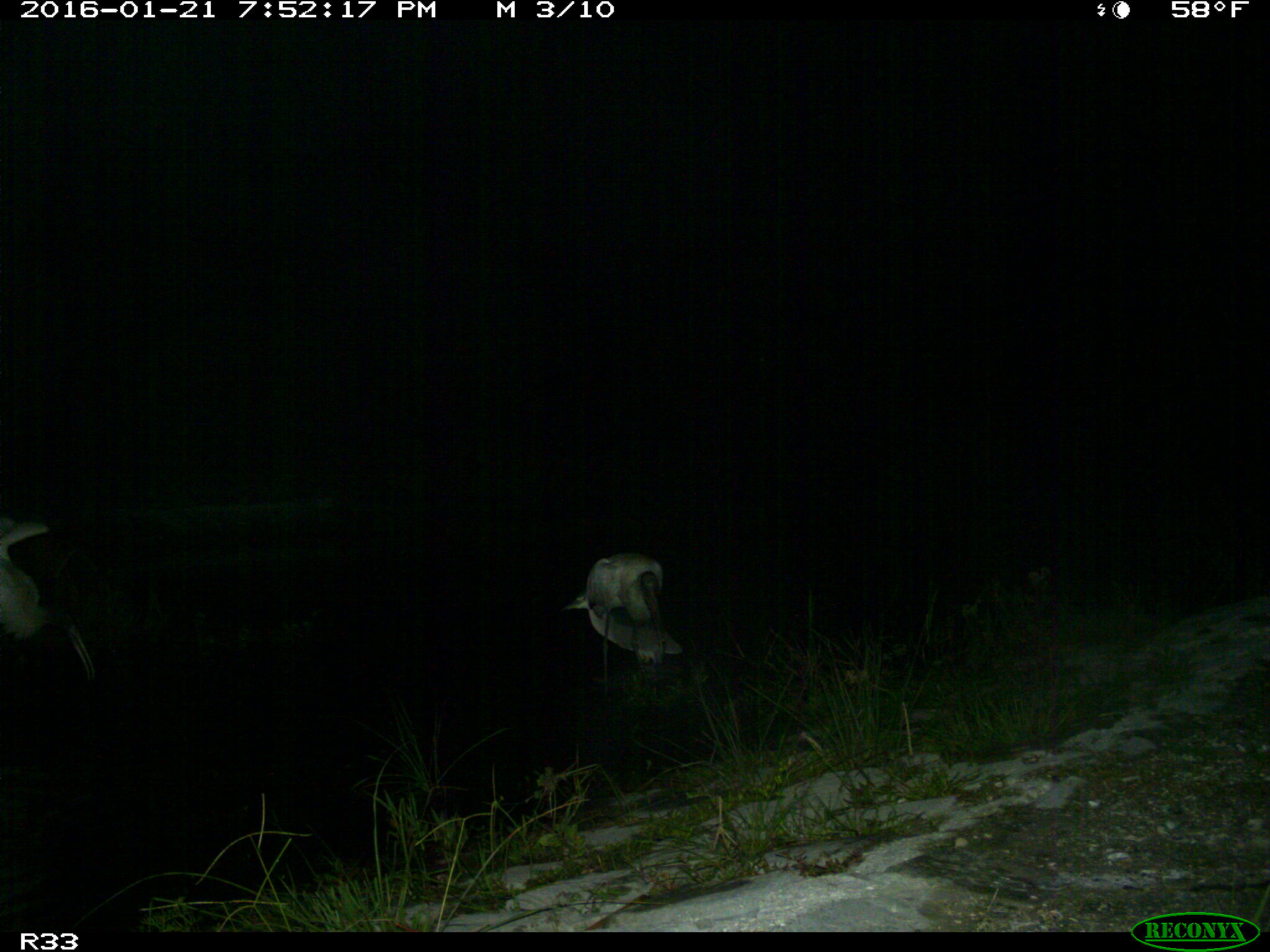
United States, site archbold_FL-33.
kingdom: Animalia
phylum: Chordata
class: Aves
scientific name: Aves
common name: birds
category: unidentified bird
Unidentified bird (birds) (Aves).